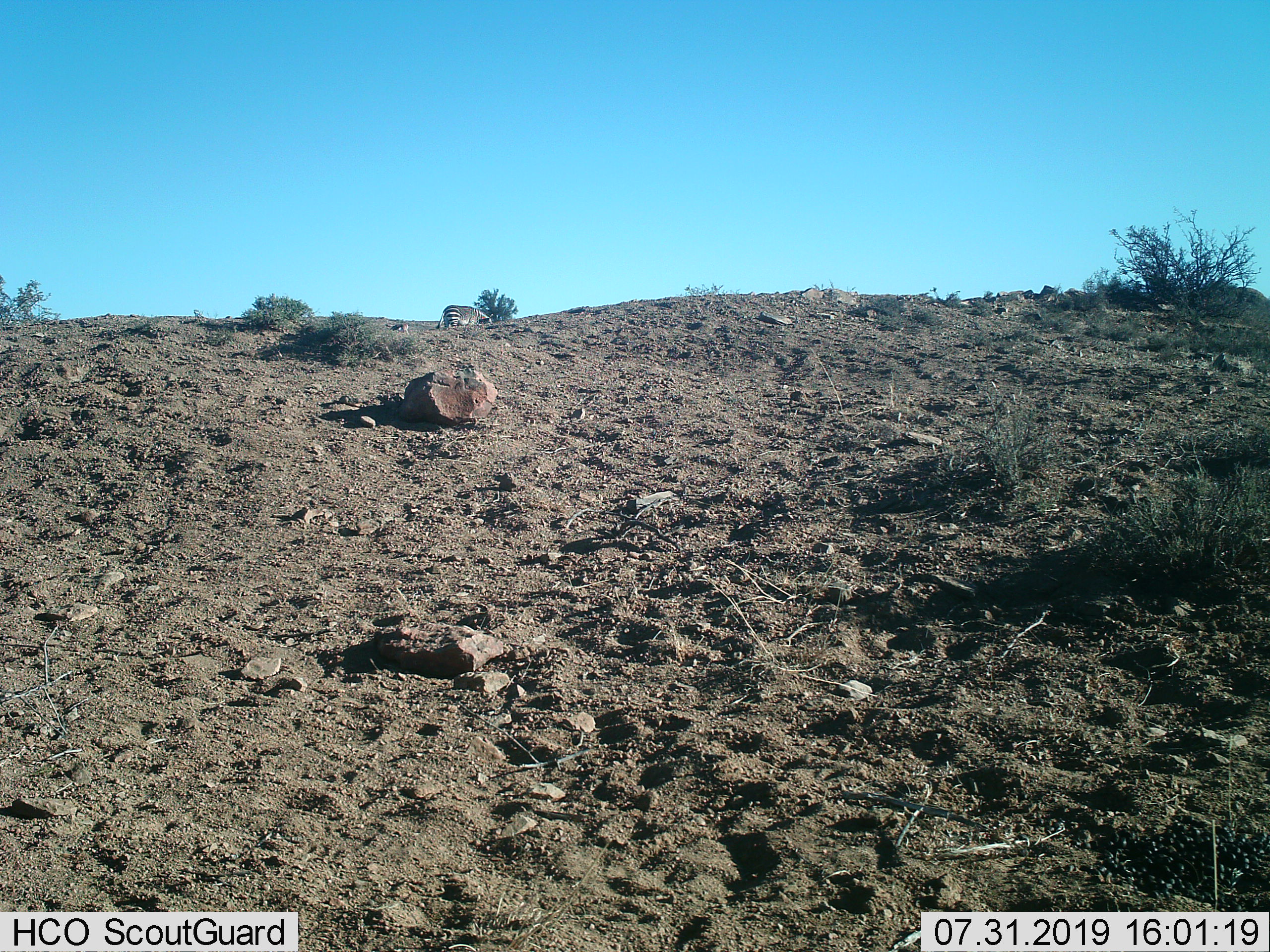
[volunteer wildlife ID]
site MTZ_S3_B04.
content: unidentified animal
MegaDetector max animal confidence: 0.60